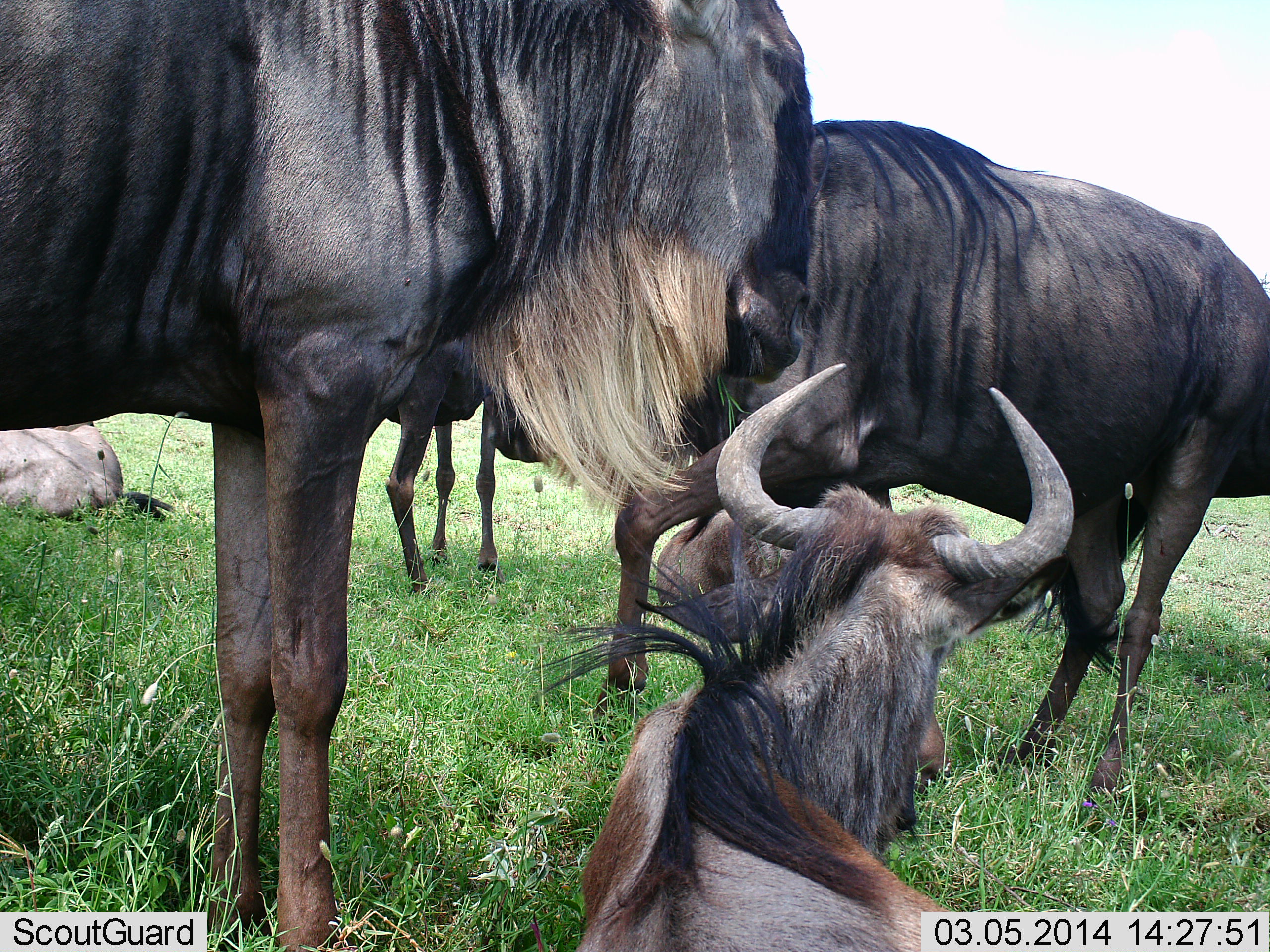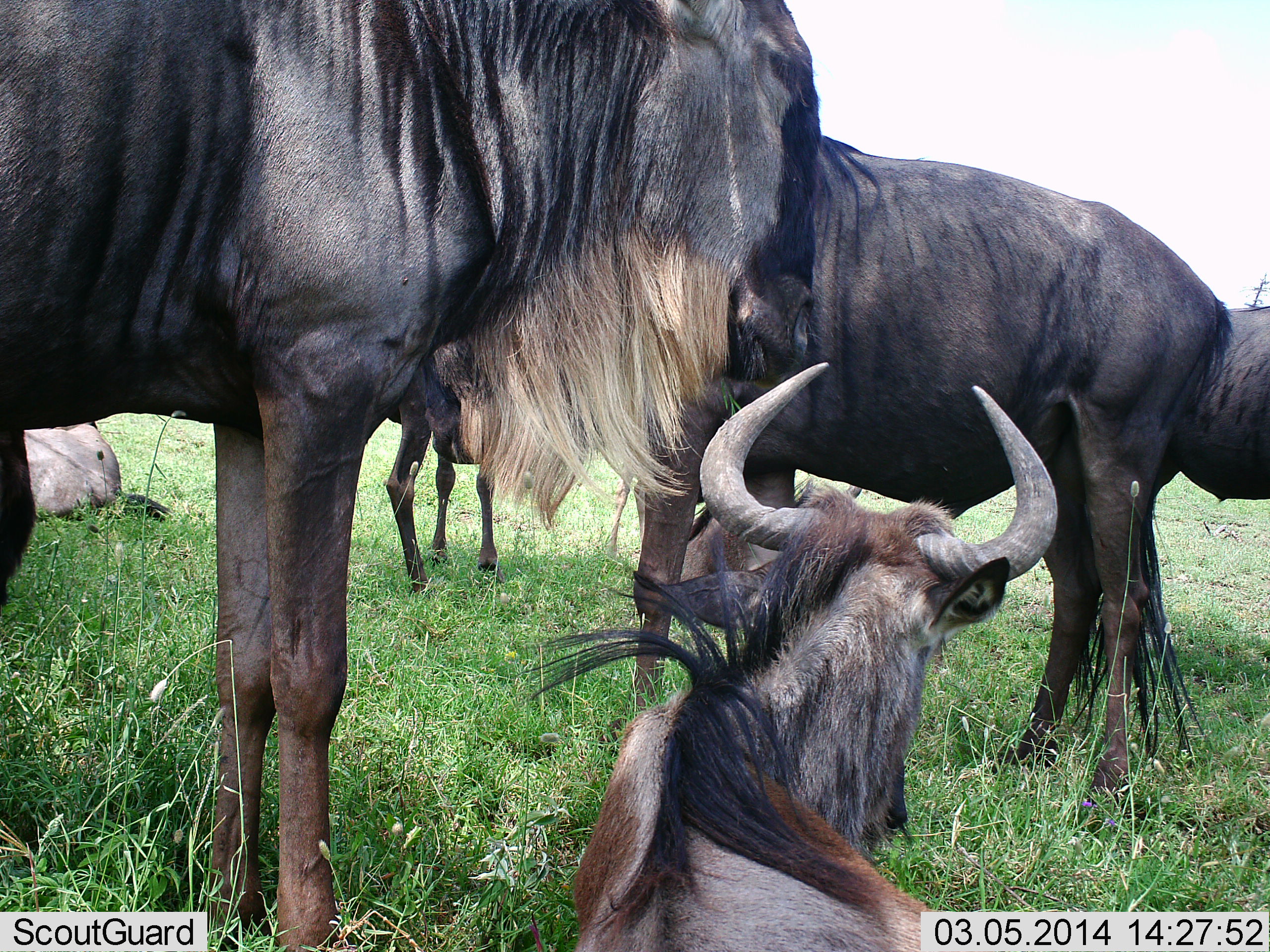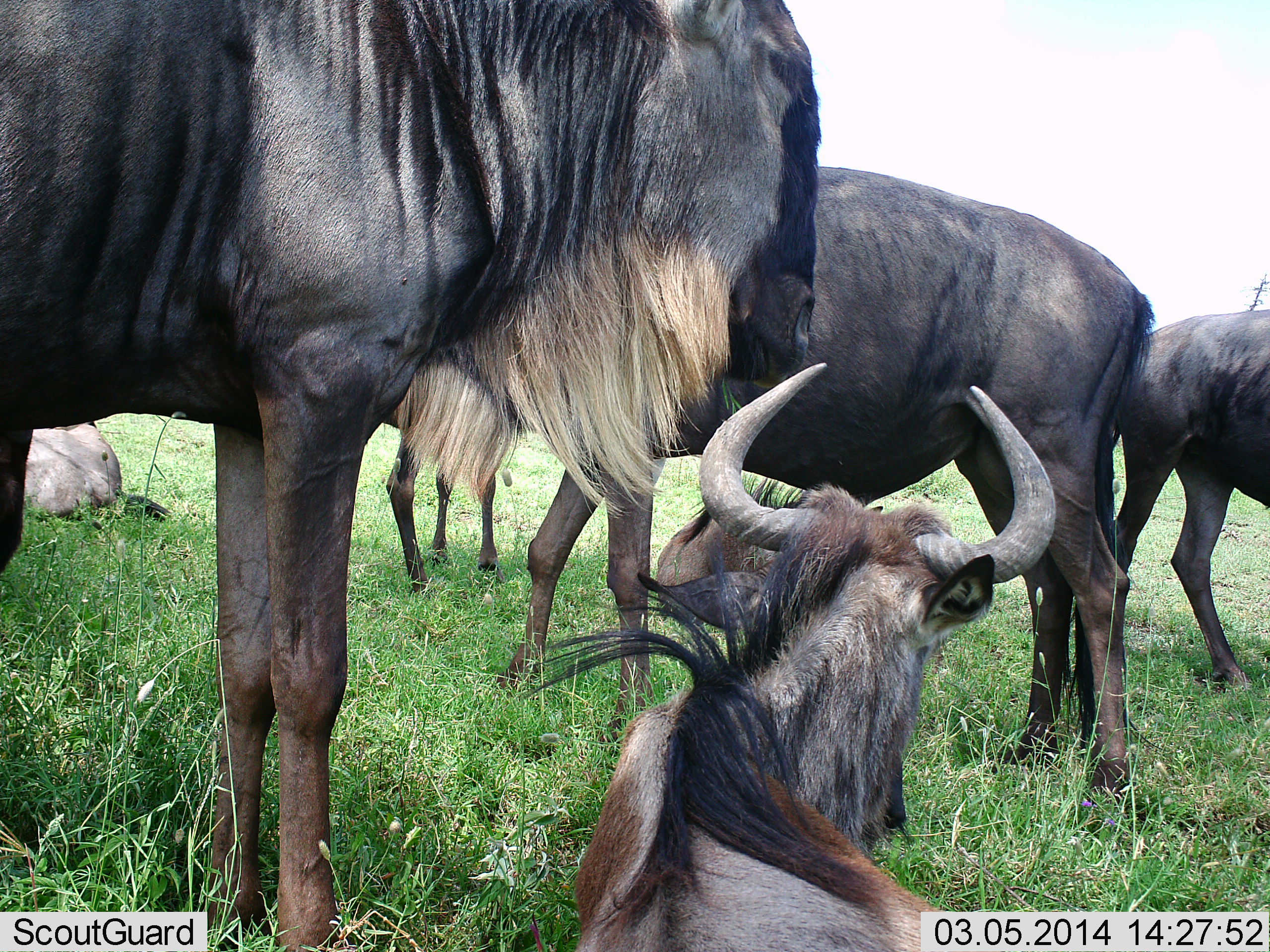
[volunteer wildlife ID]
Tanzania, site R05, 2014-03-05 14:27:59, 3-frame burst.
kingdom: Animalia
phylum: Chordata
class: Mammalia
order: Artiodactyla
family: Bovidae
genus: Connochaetes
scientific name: Connochaetes taurinus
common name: blue wildebeest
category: wildebeest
Wildebeest (blue wildebeest) (Connochaetes taurinus), count 6. Behavior (volunteer vote fractions): standing 90%, resting 80%, moving 50%, interacting 10%. Young present (vote fraction): 10%. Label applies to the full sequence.